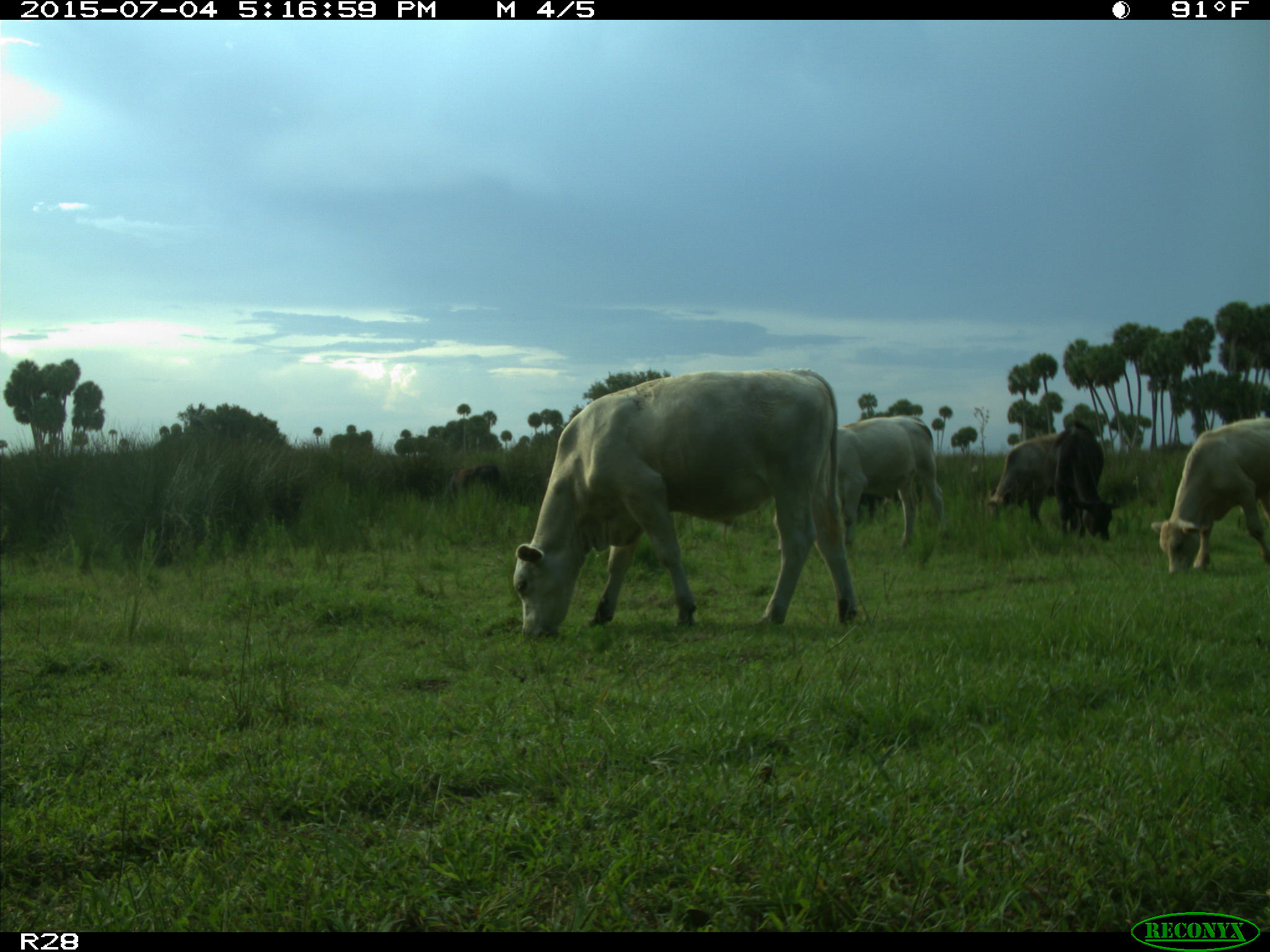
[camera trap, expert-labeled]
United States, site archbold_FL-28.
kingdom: Animalia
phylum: Chordata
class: Mammalia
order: Artiodactyla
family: Bovidae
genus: Bos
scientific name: Bos taurus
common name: domestic cow